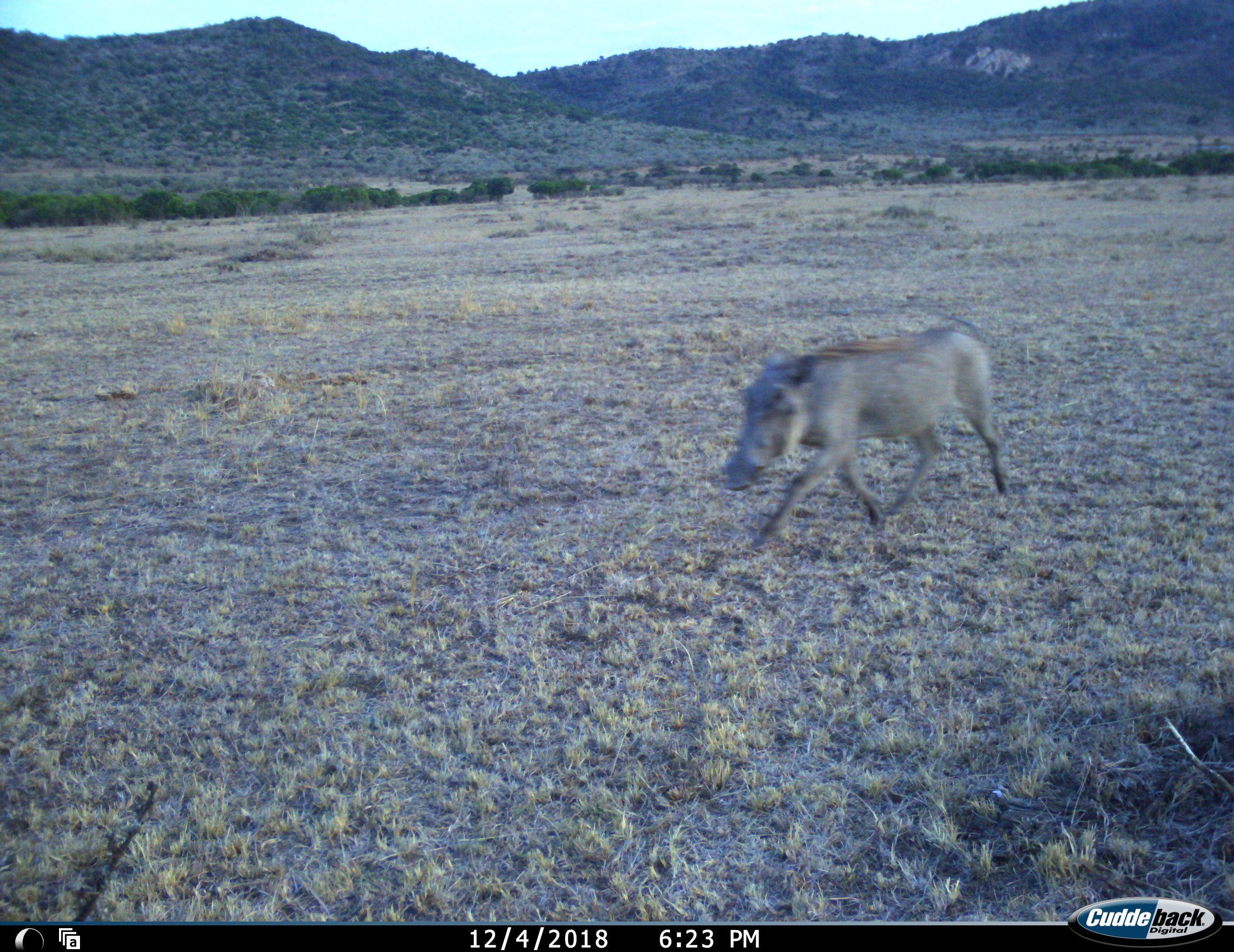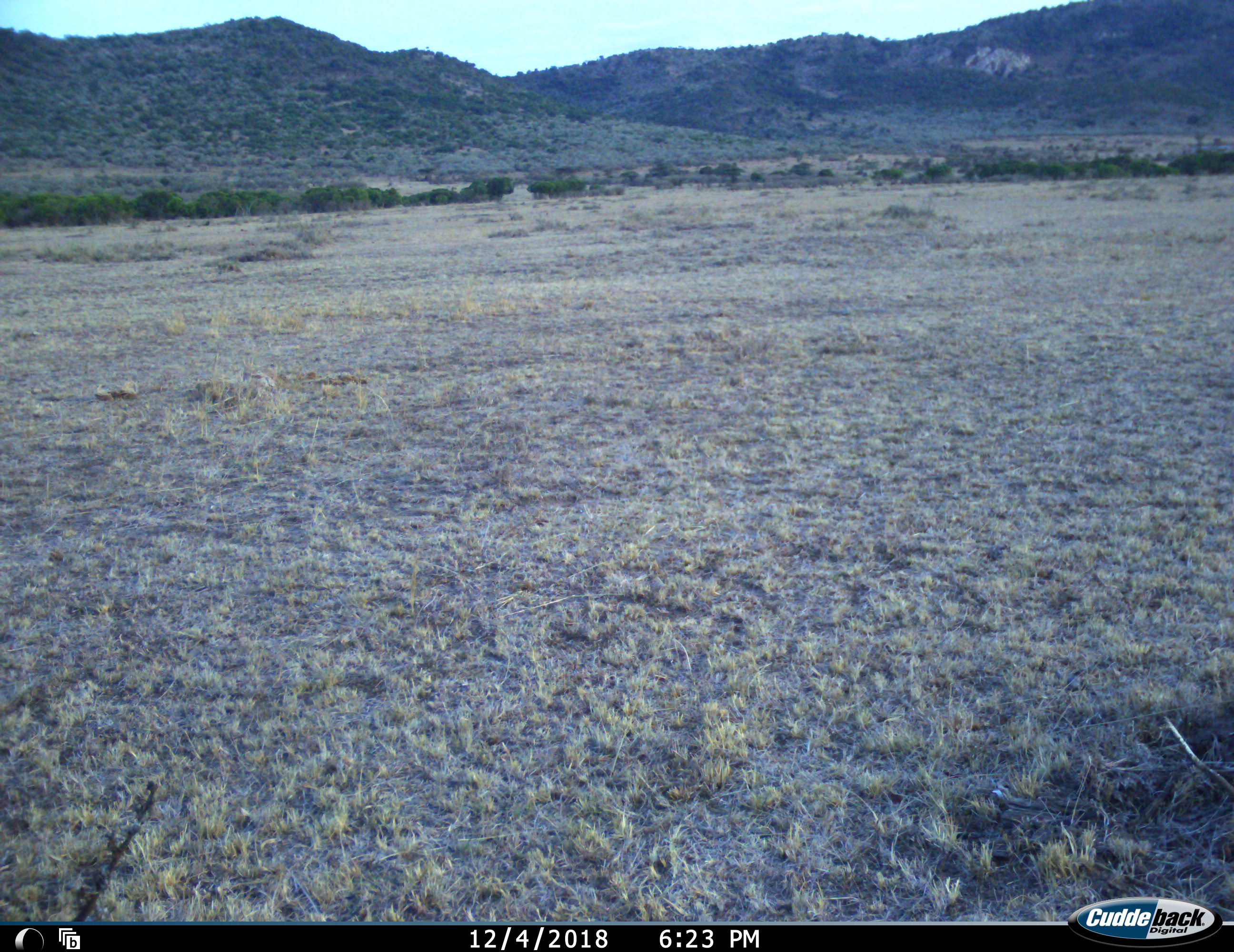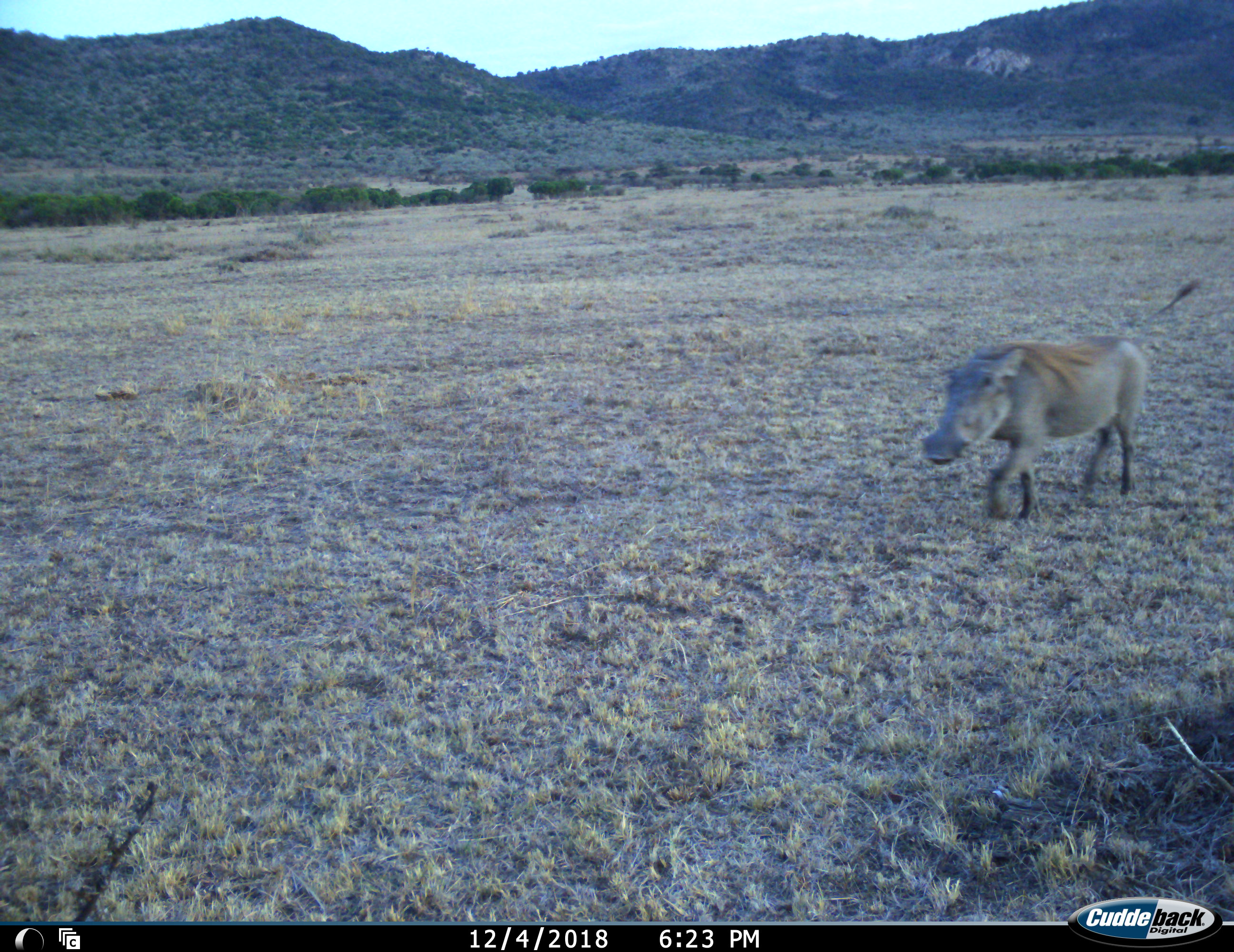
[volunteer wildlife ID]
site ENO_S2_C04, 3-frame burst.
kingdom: Animalia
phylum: Chordata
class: Mammalia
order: Artiodactyla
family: Suidae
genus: Phacochoerus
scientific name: Phacochoerus africanus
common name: warthog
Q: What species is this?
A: Warthog (Phacochoerus africanus).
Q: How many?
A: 1.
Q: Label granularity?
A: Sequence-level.